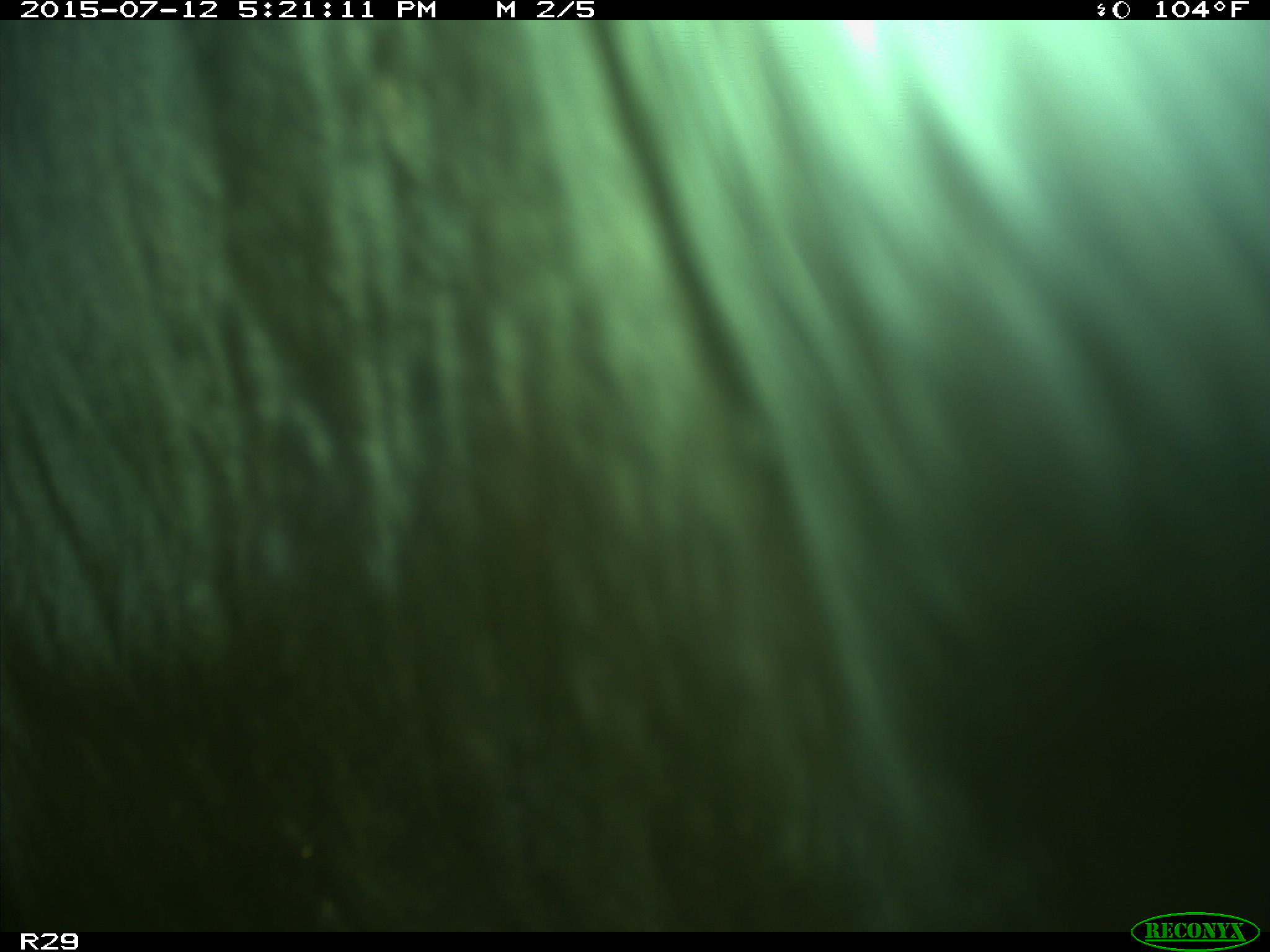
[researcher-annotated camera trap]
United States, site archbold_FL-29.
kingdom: Animalia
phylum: Chordata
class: Mammalia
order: Artiodactyla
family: Bovidae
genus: Bos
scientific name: Bos taurus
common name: domestic cow